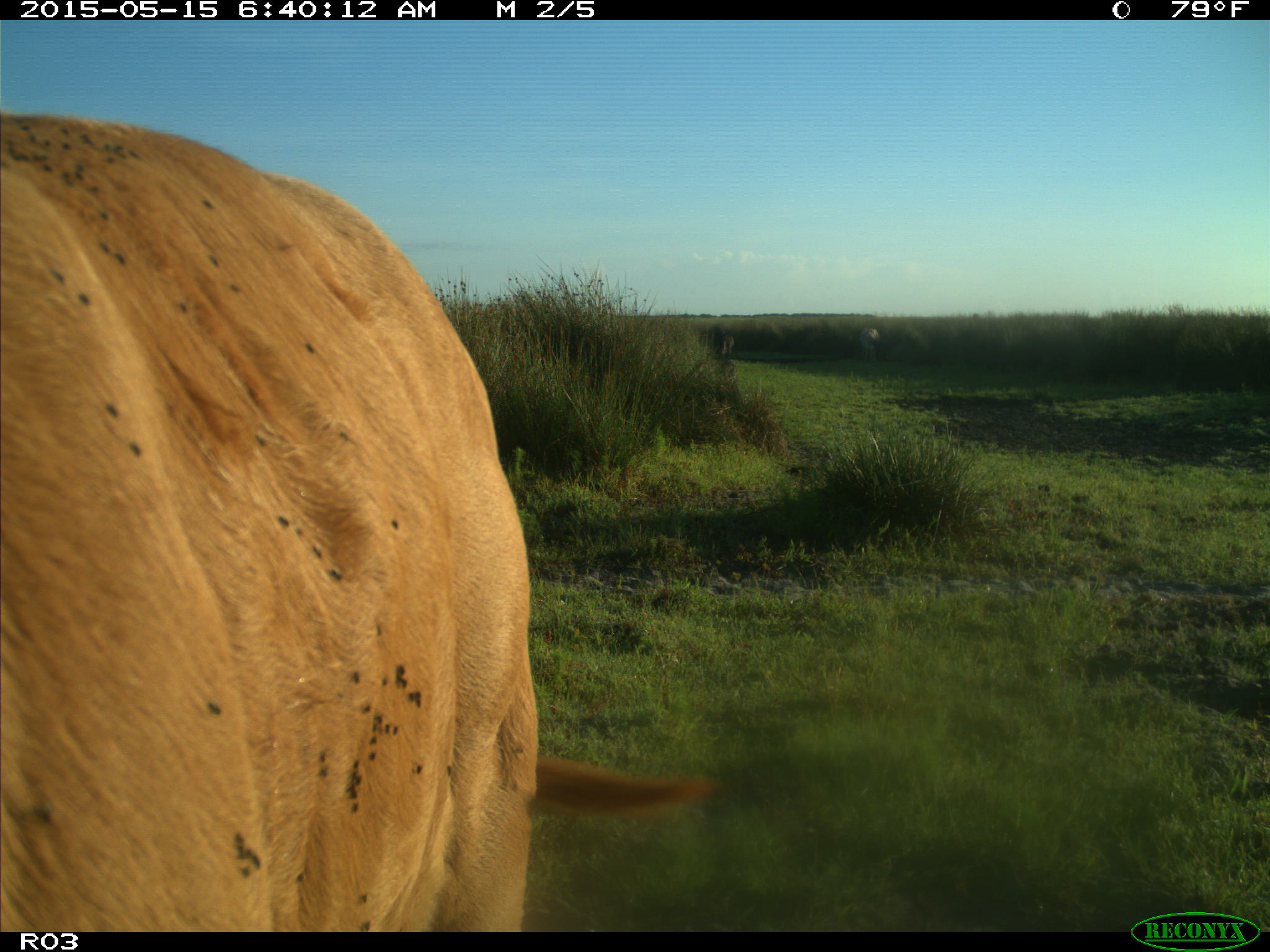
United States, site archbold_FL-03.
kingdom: Animalia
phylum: Chordata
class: Mammalia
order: Artiodactyla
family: Bovidae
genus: Bos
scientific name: Bos taurus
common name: domestic cow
Bos taurus (domestic cow).